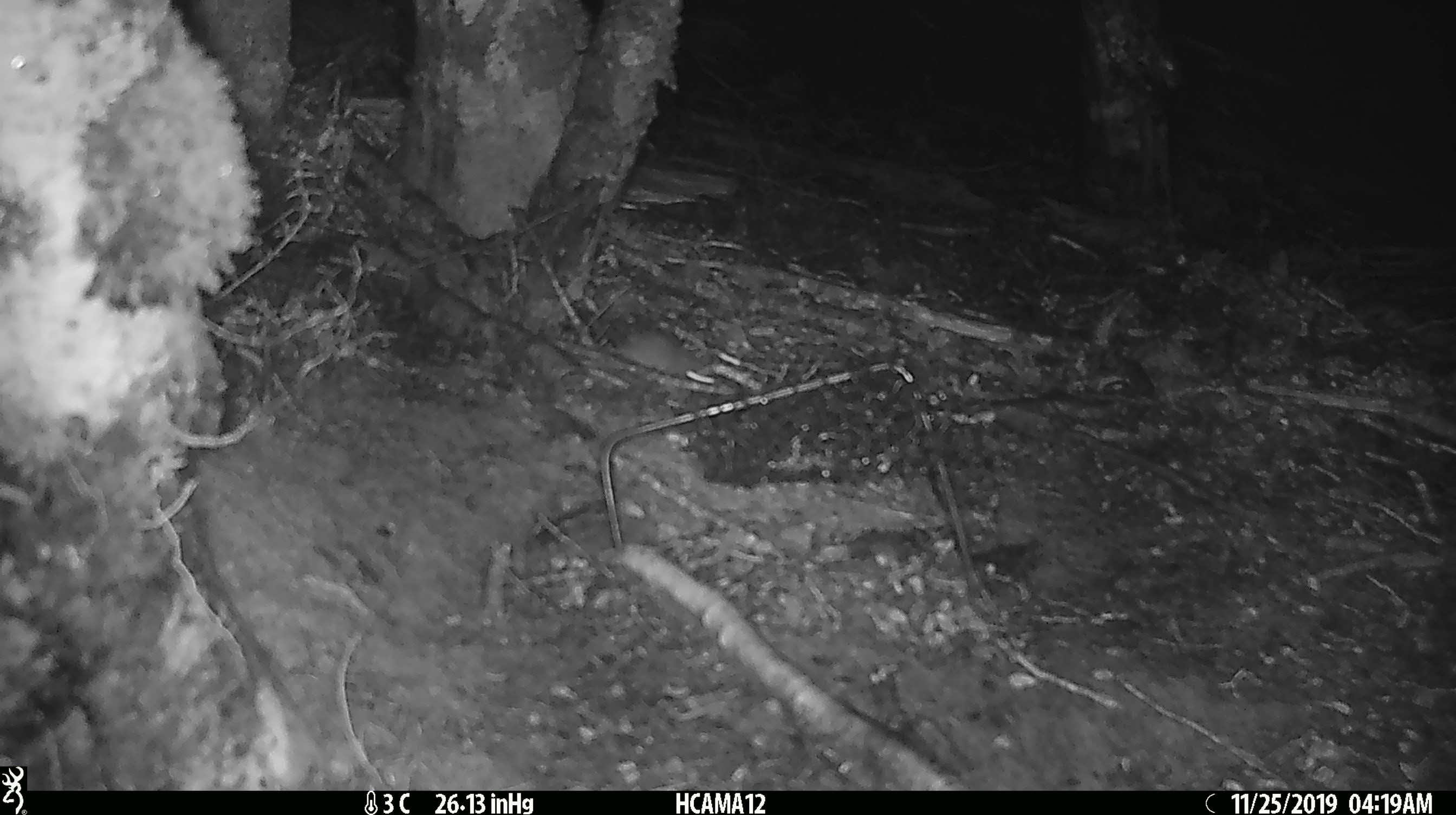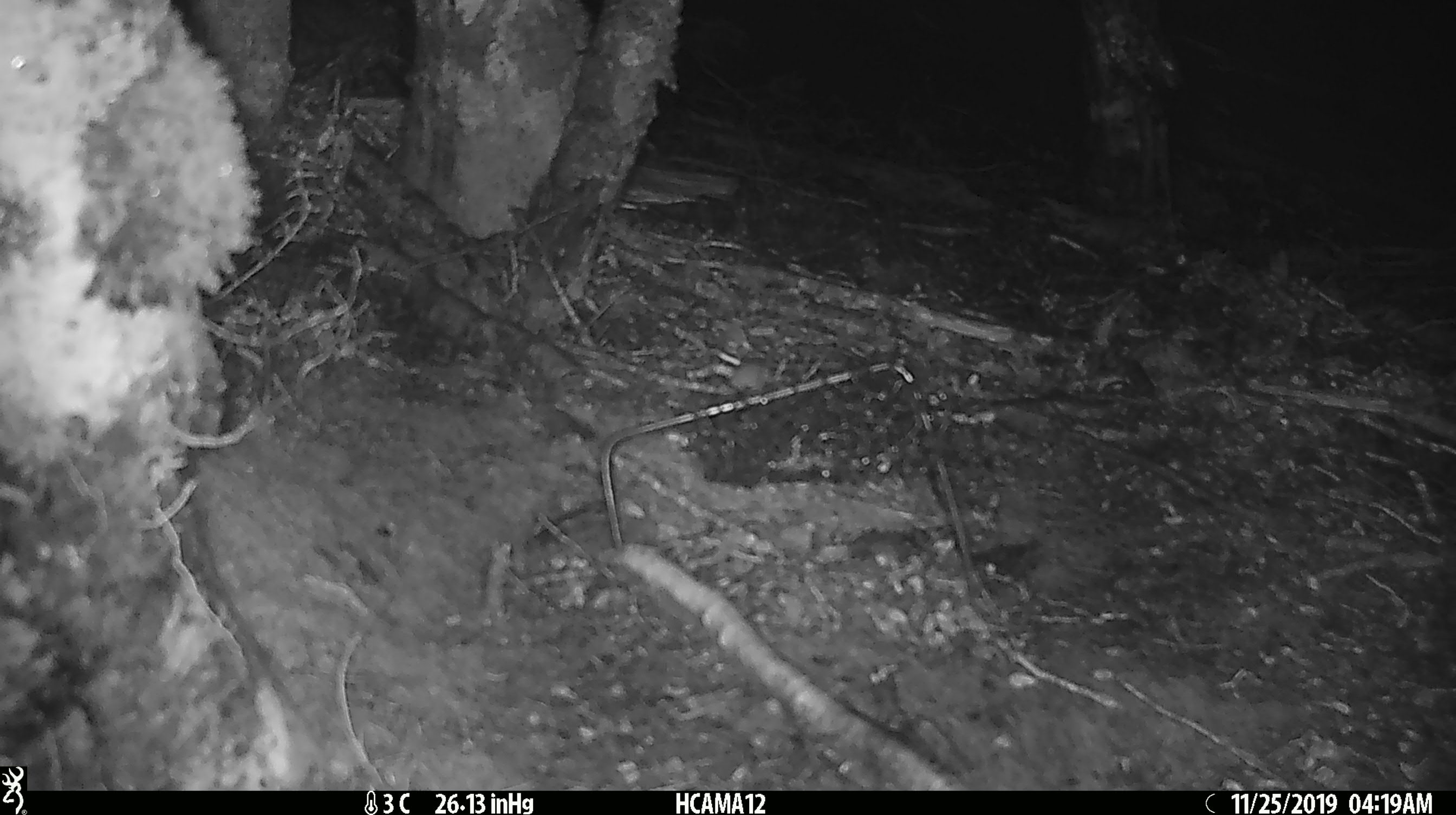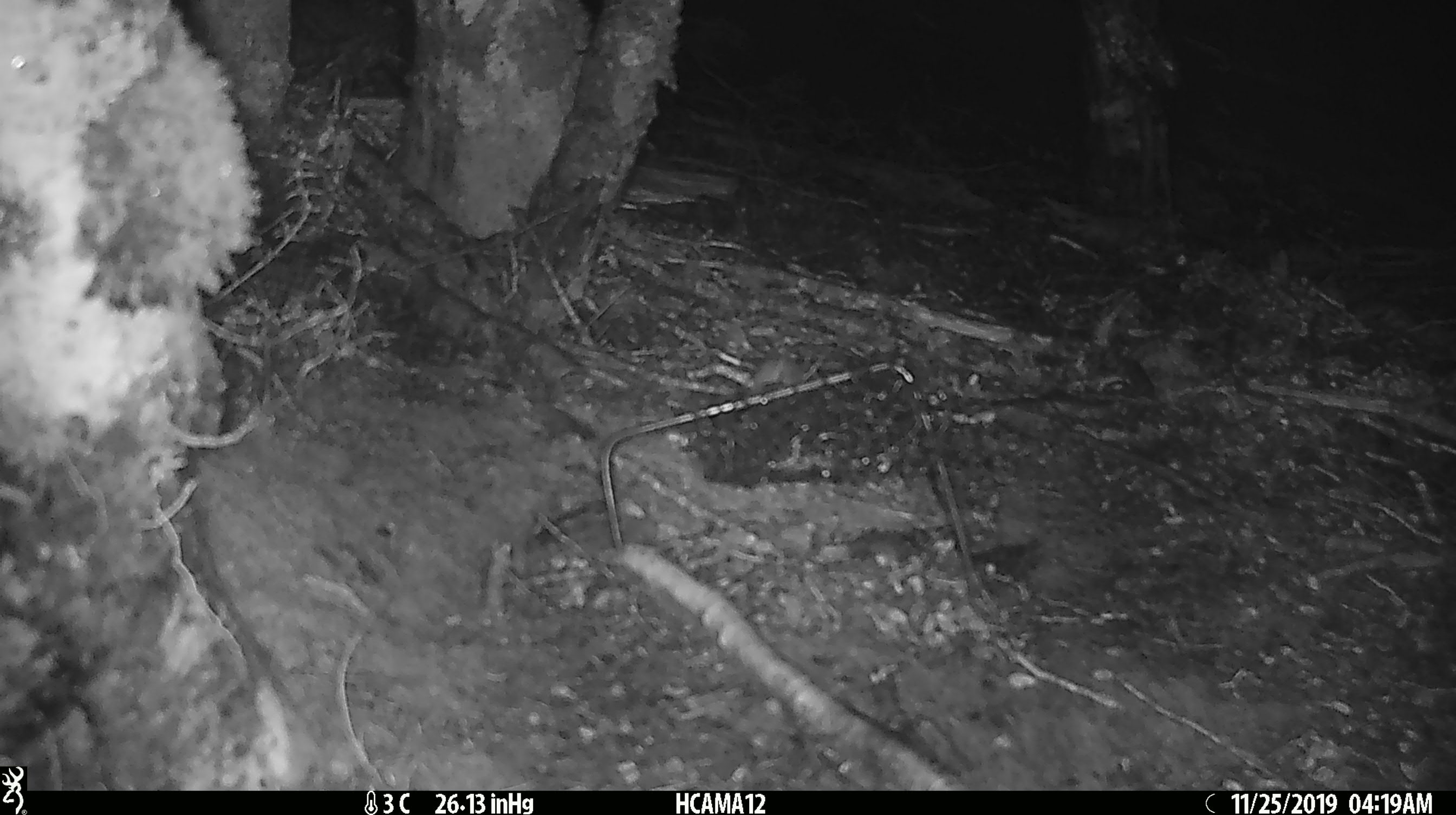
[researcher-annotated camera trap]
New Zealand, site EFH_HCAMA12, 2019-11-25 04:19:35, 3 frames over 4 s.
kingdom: Animalia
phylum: Chordata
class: Mammalia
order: Rodentia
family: Muridae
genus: Mus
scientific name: Mus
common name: mouse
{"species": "mouse (Mus)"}